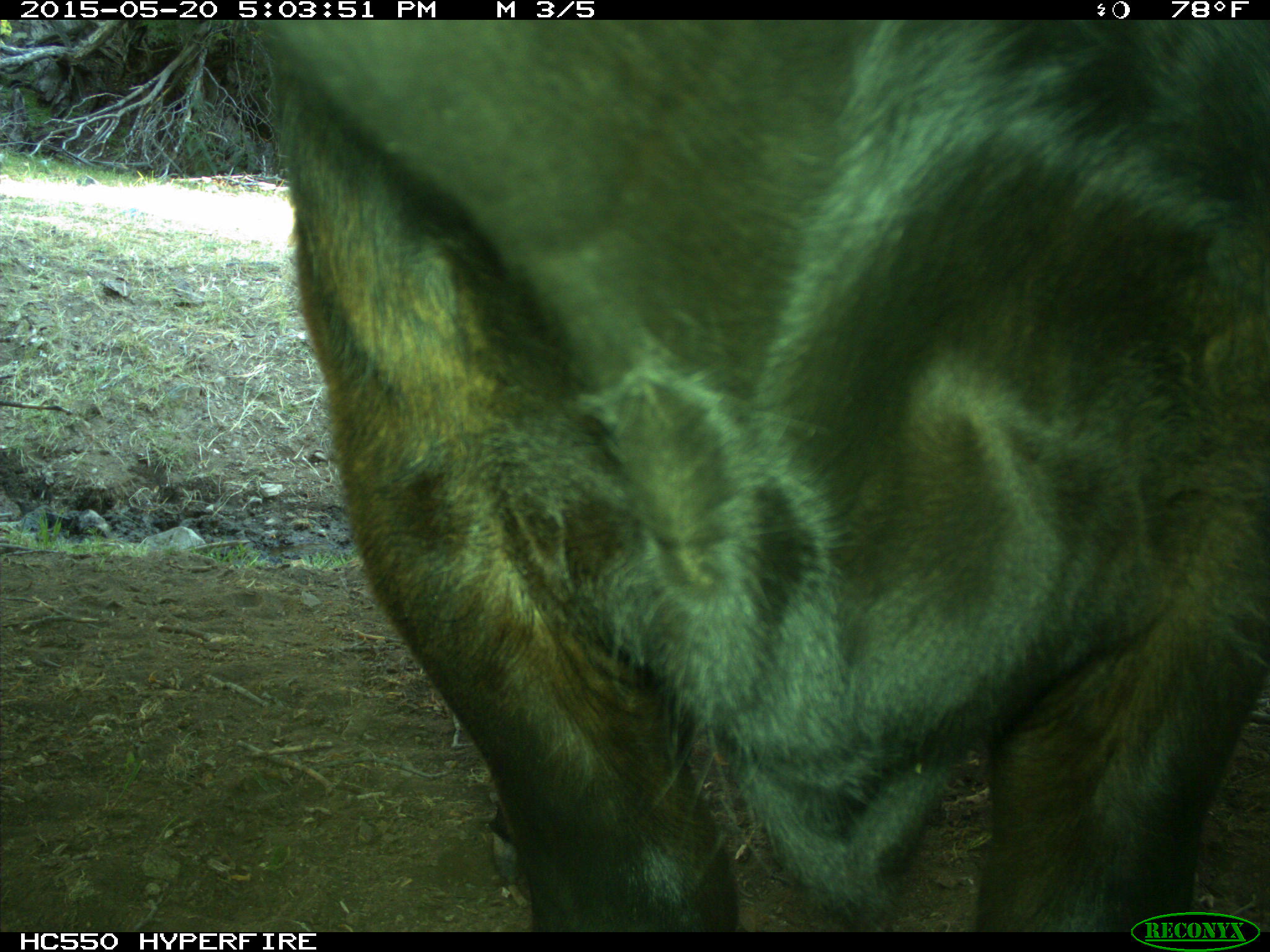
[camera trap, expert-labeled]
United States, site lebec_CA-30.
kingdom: Animalia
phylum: Chordata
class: Mammalia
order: Artiodactyla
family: Bovidae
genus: Bos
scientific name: Bos taurus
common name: domestic cow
Bos taurus (domestic cow).